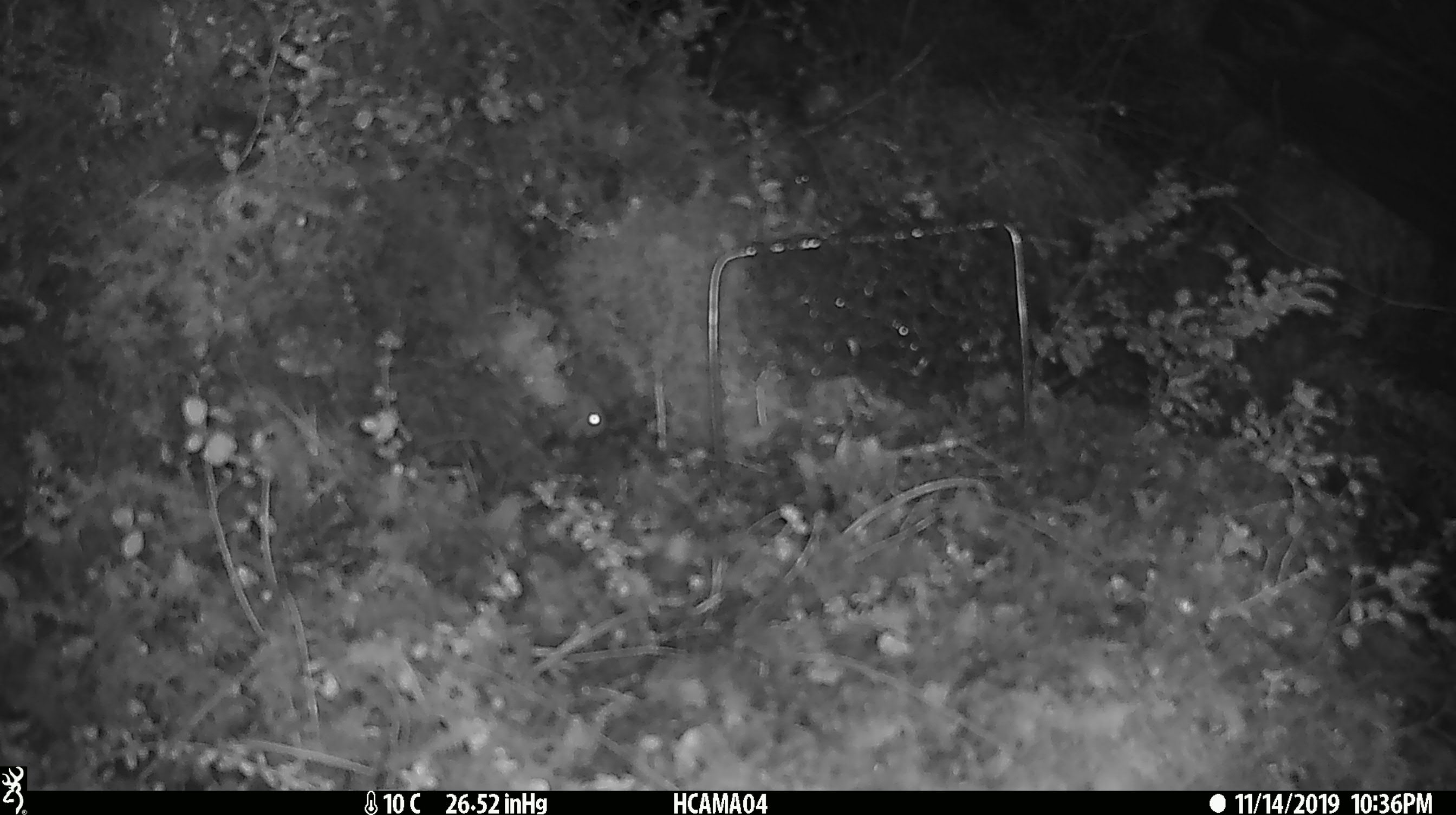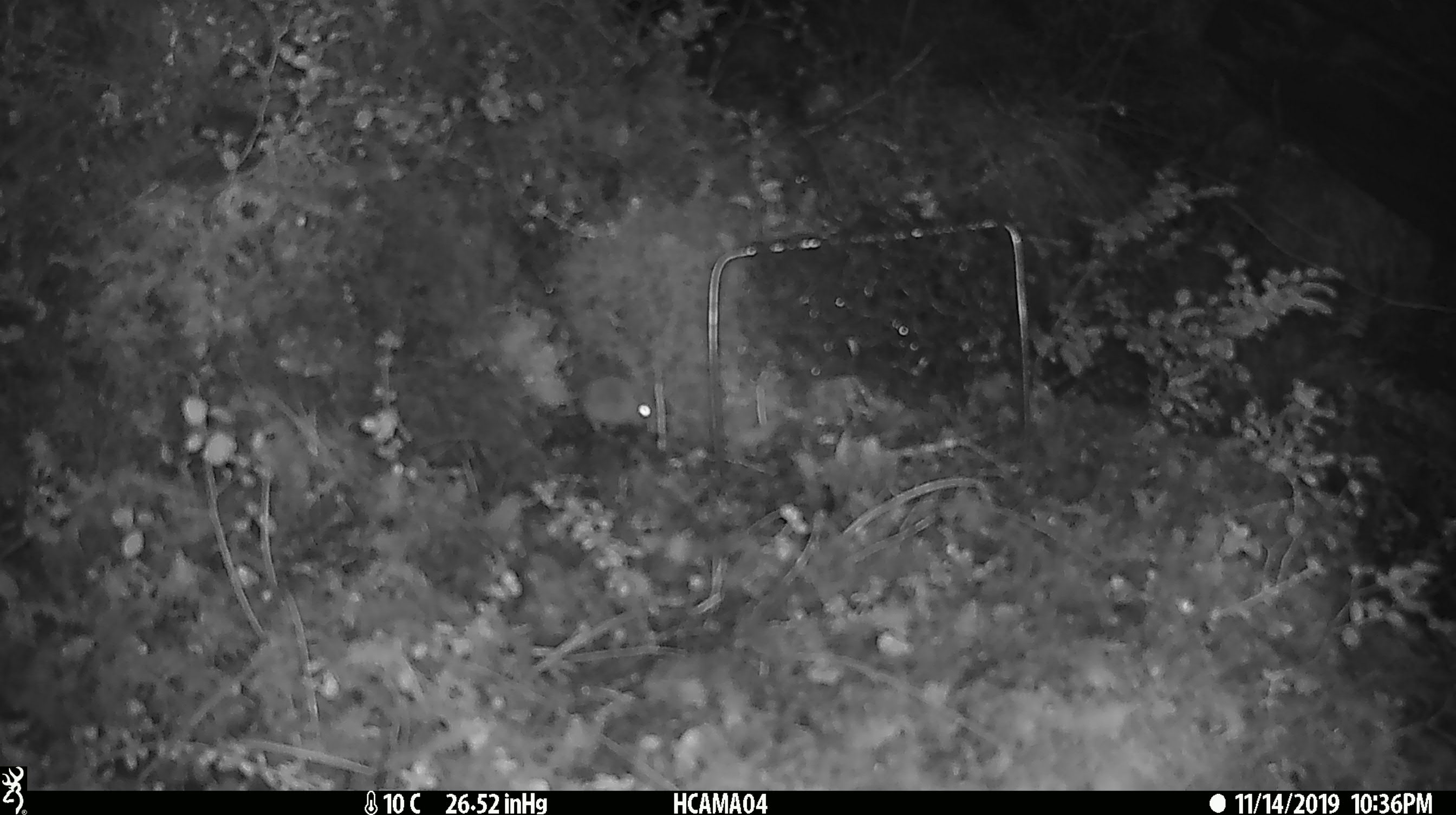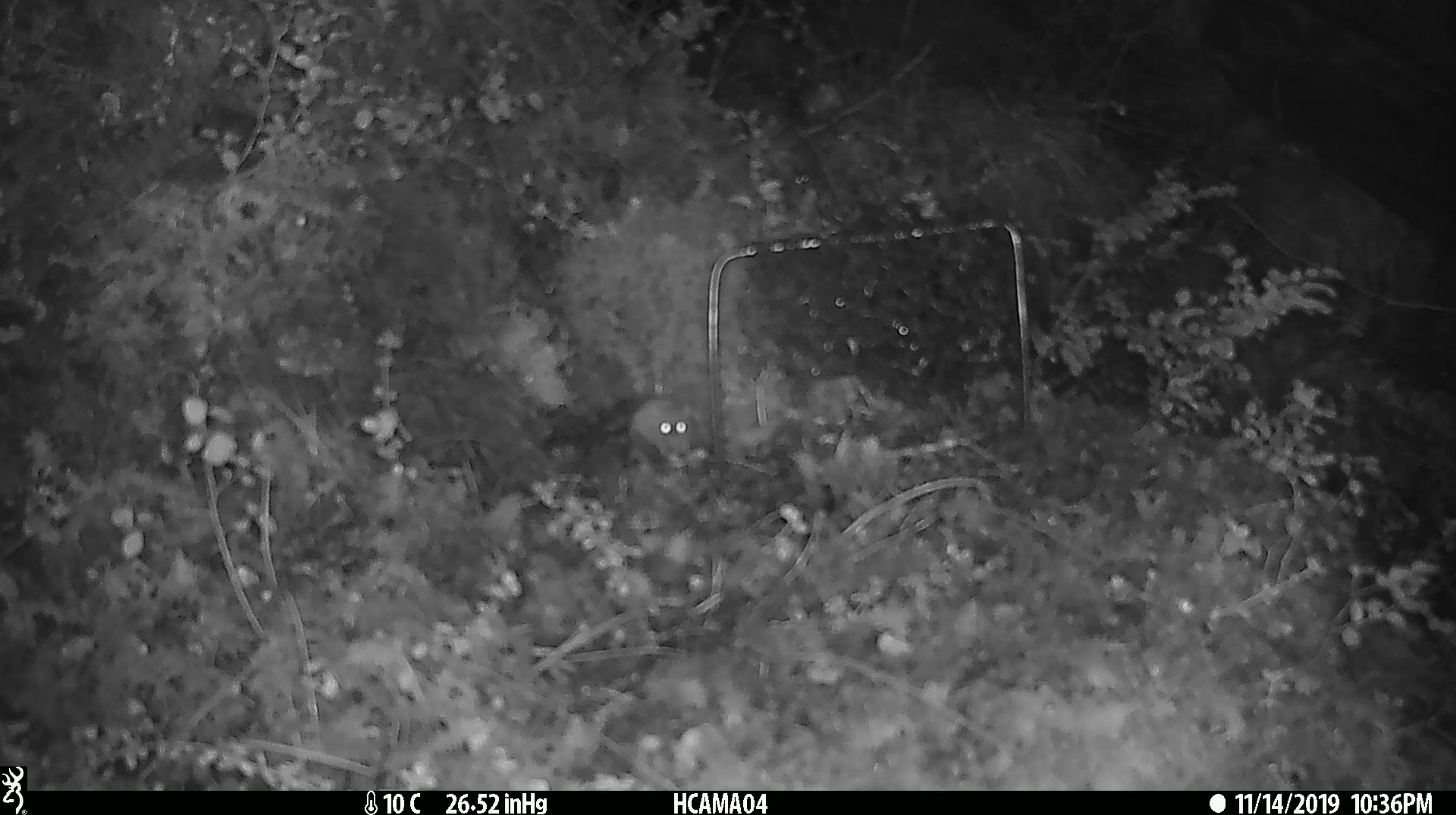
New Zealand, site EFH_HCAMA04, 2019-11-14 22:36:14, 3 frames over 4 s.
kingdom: Animalia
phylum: Chordata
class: Mammalia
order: Rodentia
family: Muridae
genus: Mus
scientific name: Mus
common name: mouse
Mouse (Mus).